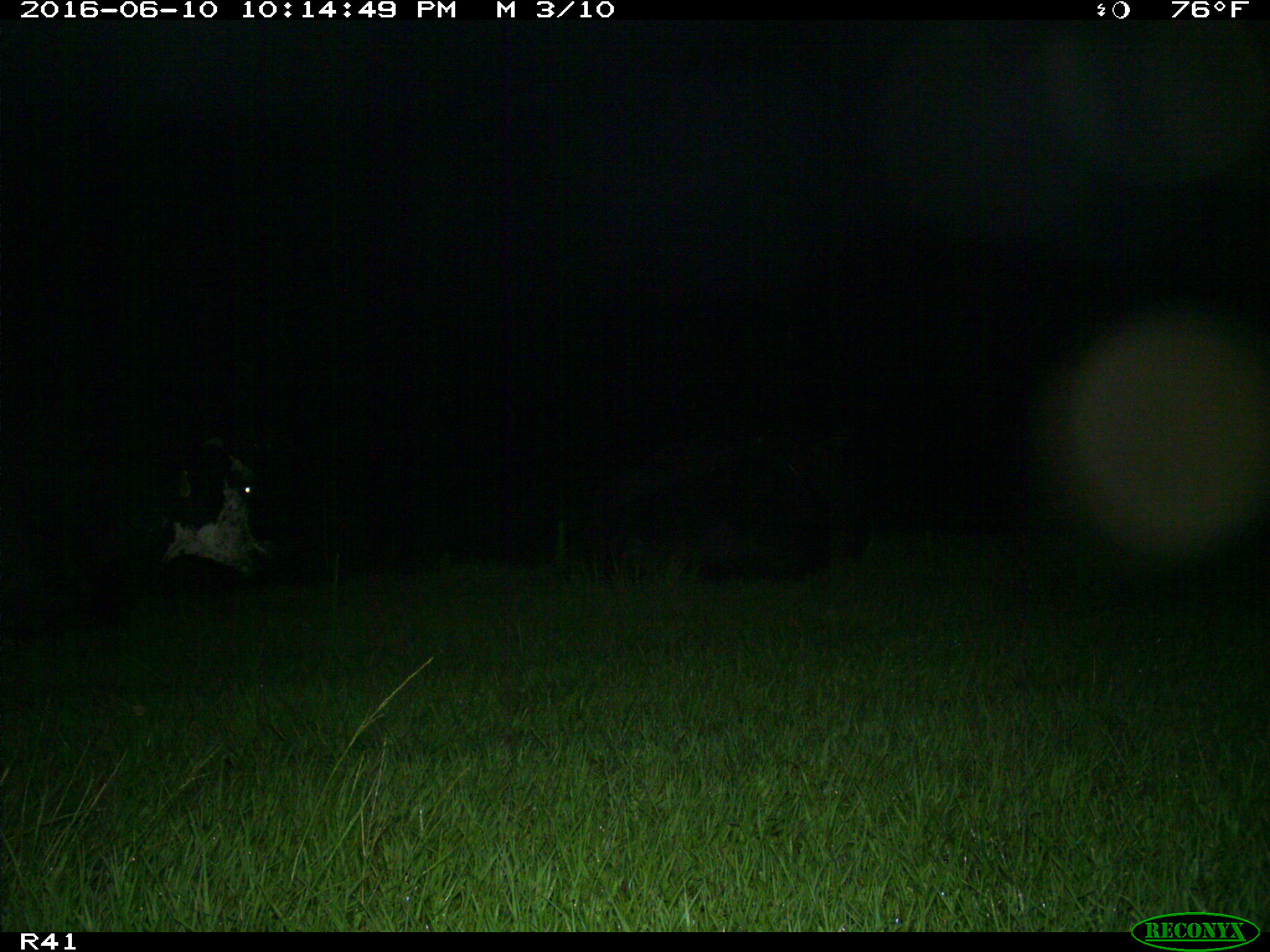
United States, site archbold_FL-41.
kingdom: Animalia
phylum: Chordata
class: Mammalia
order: Artiodactyla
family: Bovidae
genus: Bos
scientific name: Bos taurus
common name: domestic cow